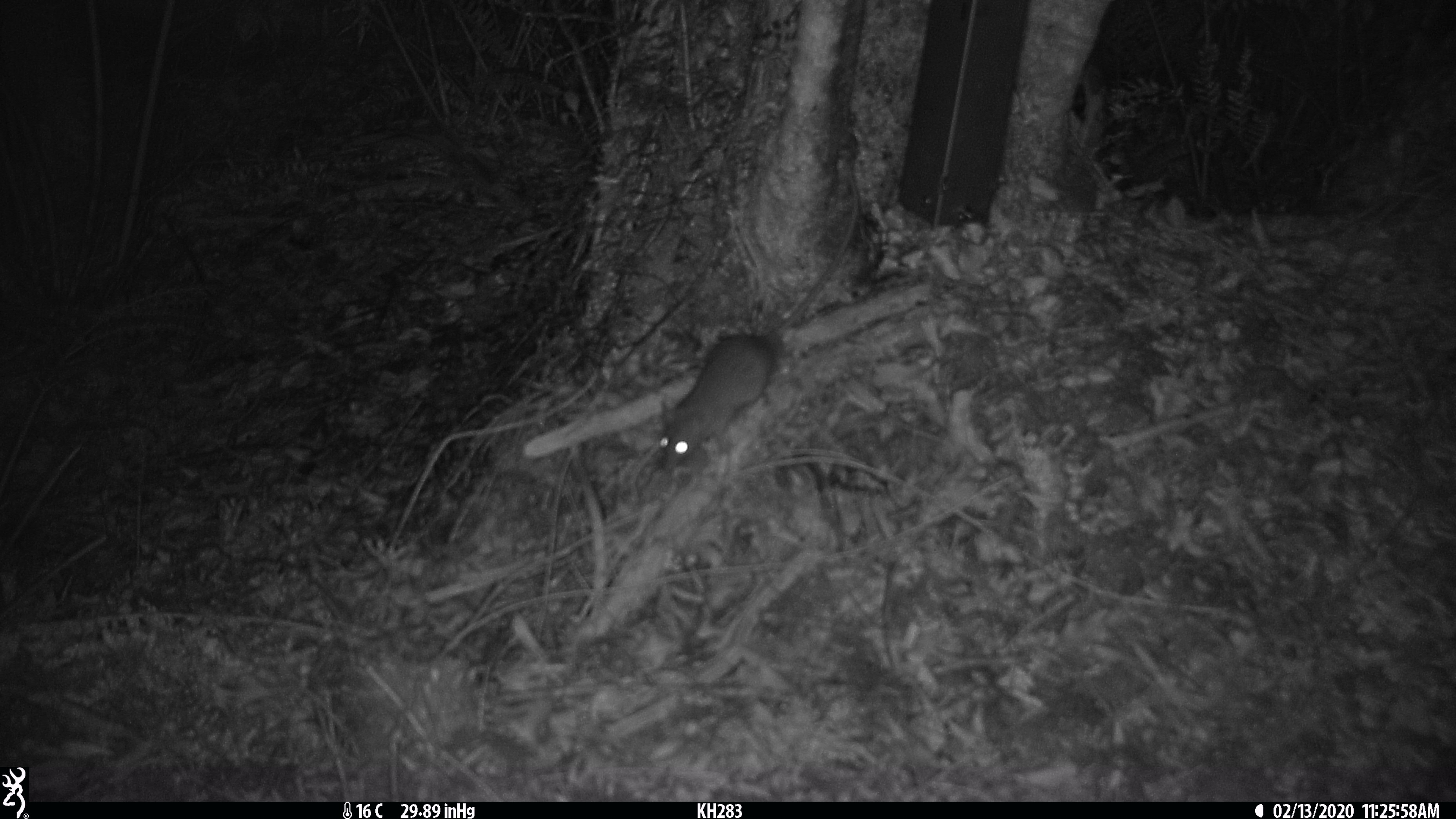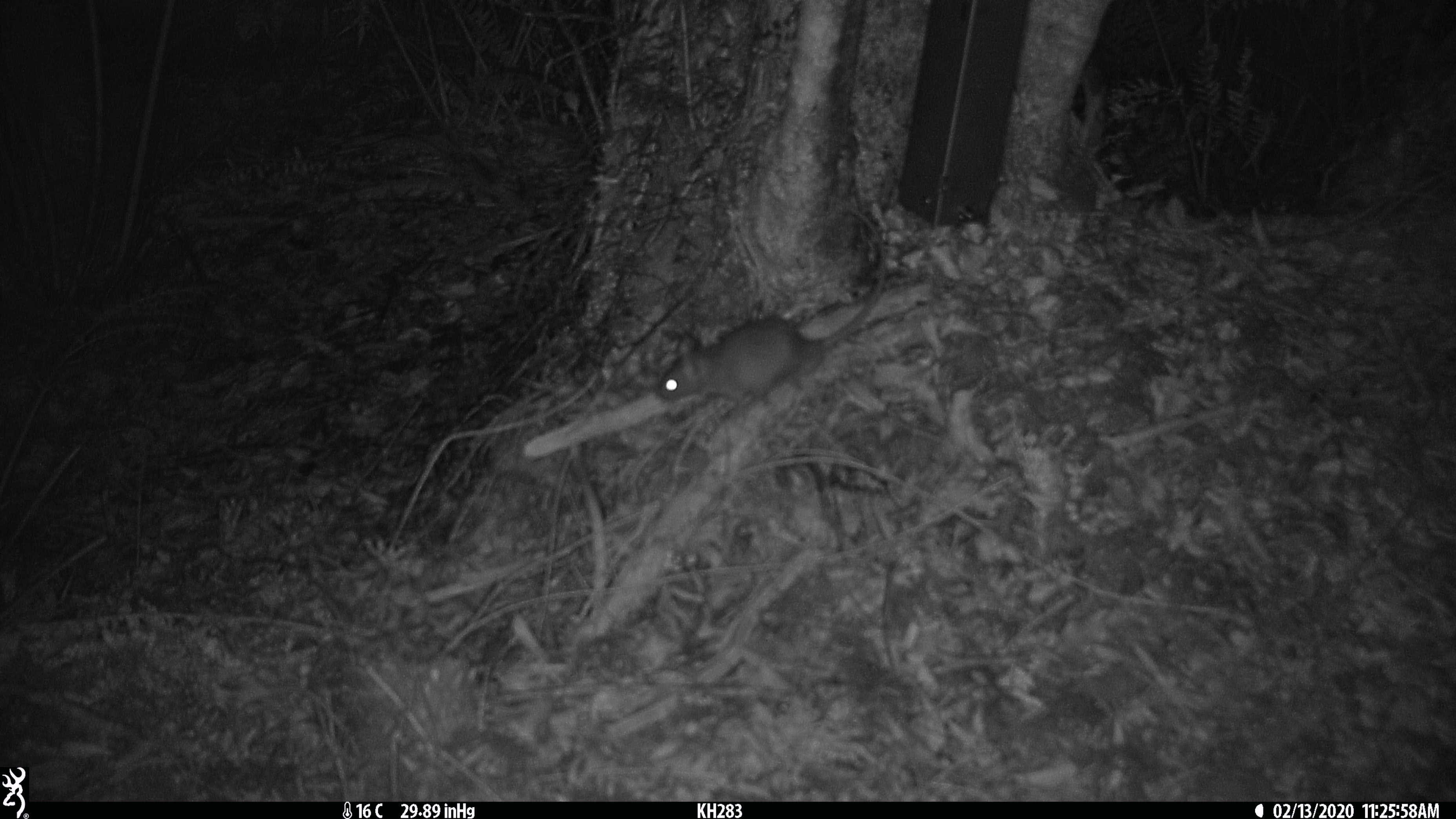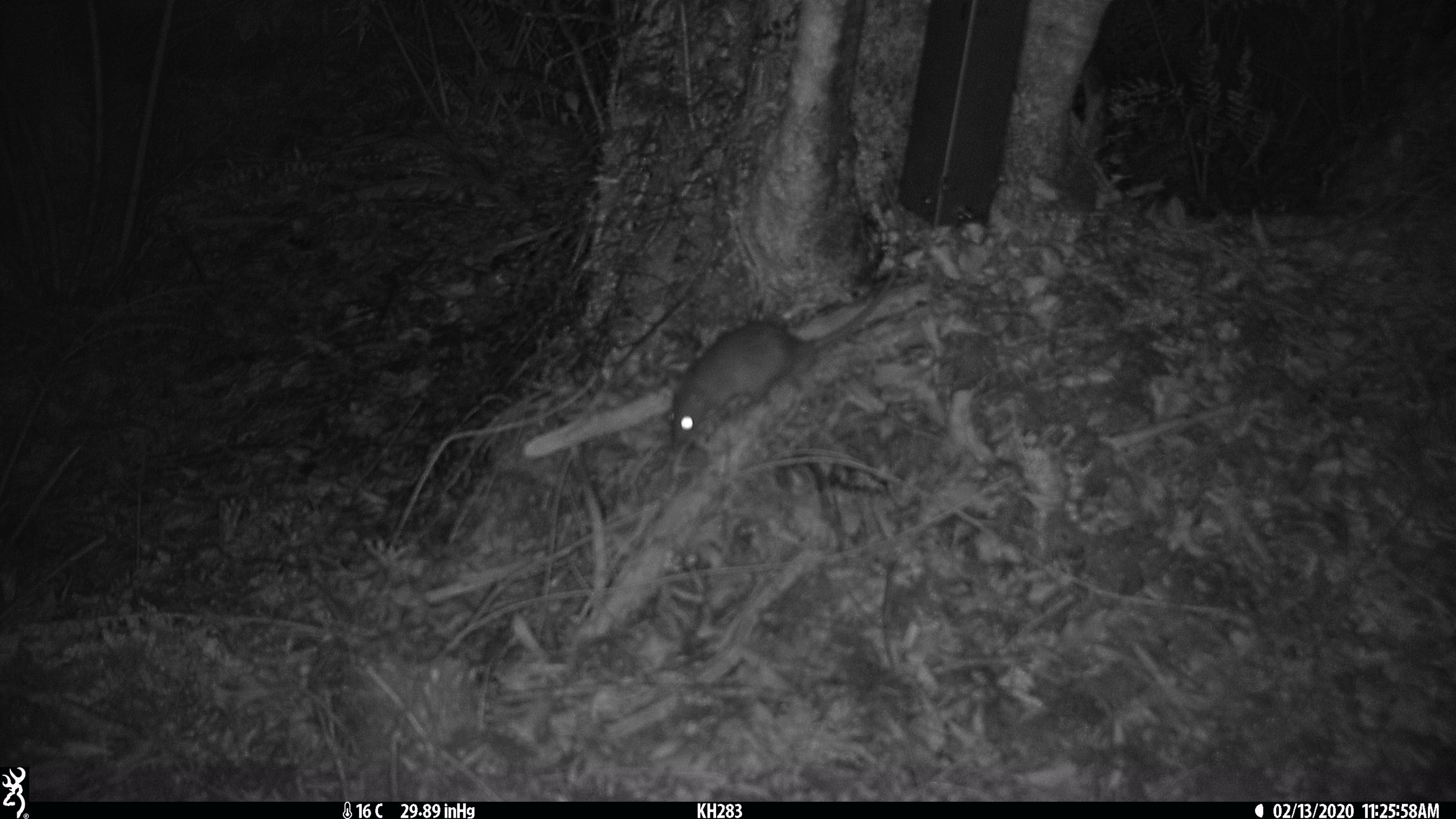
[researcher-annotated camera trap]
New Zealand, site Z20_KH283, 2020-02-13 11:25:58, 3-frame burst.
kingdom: Animalia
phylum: Chordata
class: Mammalia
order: Rodentia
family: Muridae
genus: Rattus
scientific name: Rattus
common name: rat